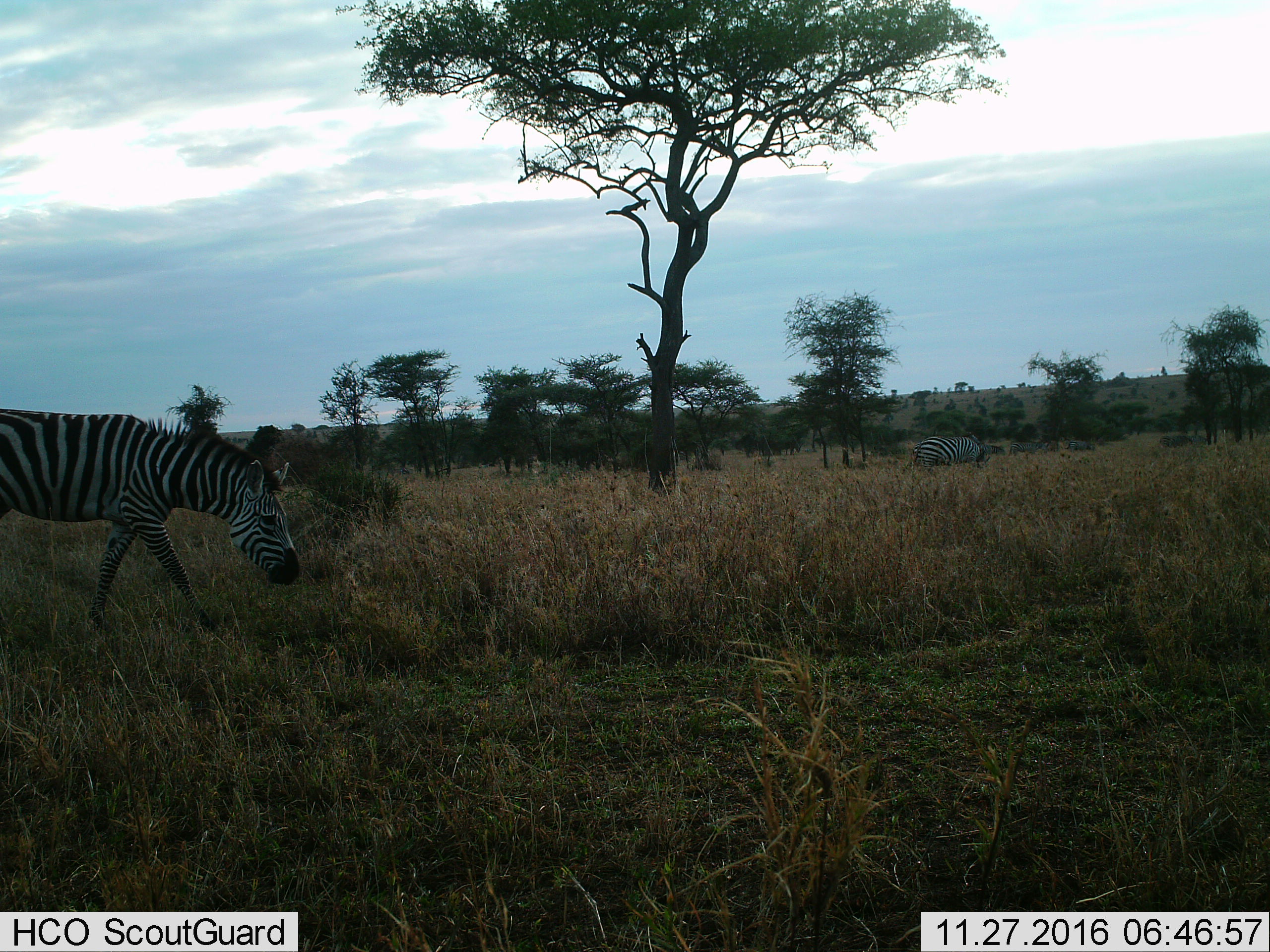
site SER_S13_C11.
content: unidentified animal